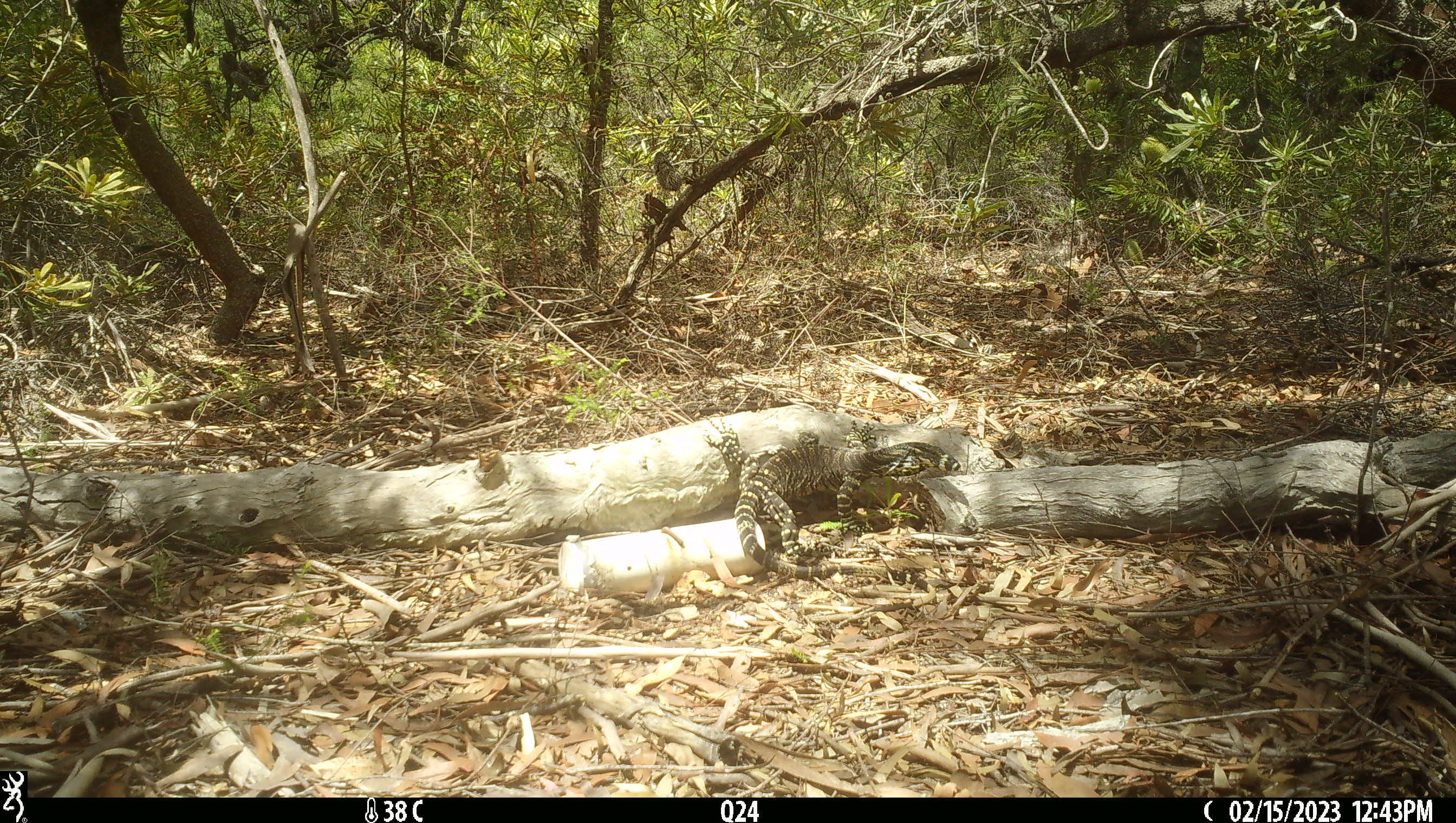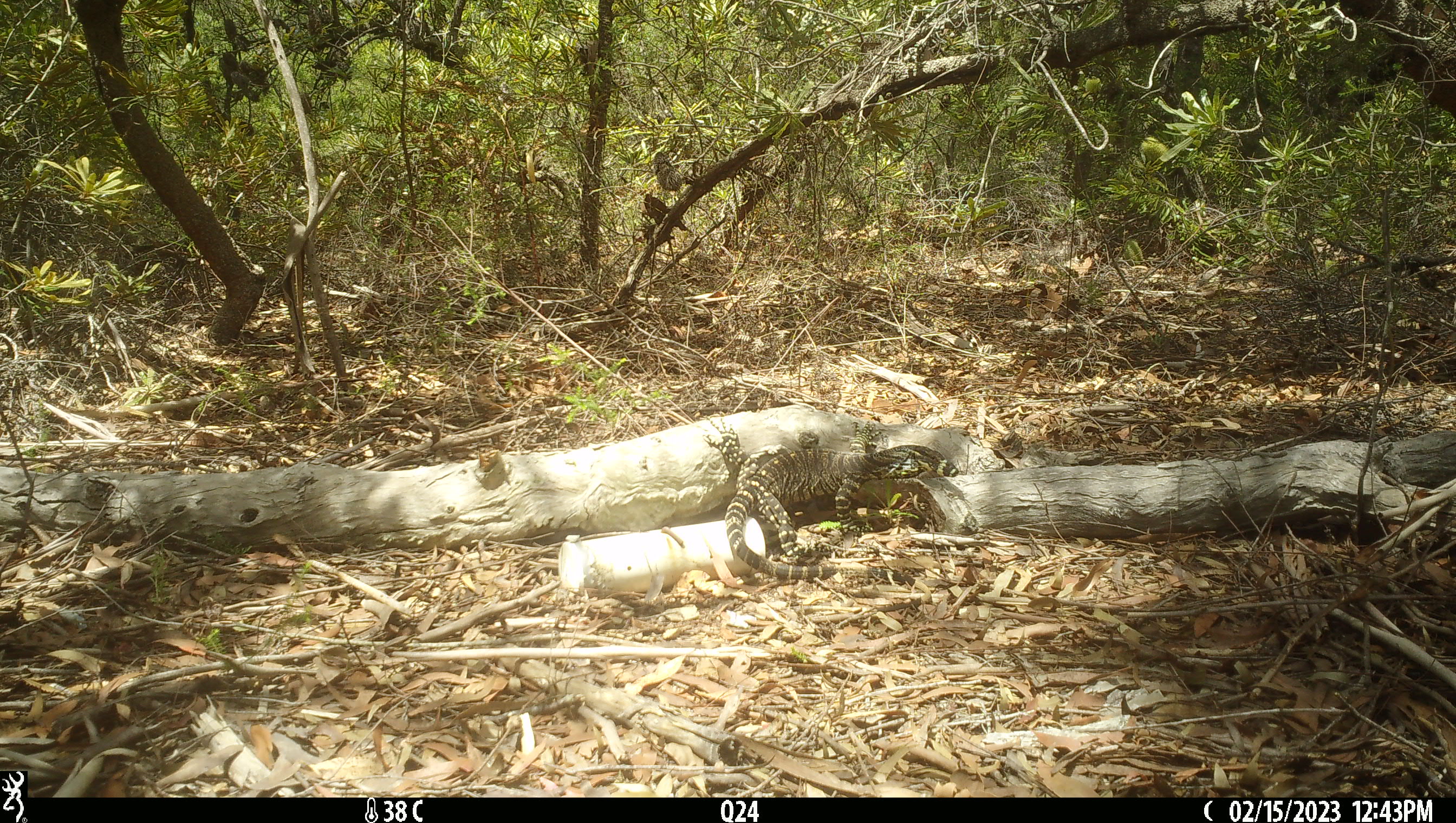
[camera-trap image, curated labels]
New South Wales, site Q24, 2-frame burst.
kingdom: Animalia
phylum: Chordata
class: Reptilia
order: Squamata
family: Varanidae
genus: Varanus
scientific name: Varanus varius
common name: lace monitor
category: goanna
Goanna (lace monitor) (Varanus varius).